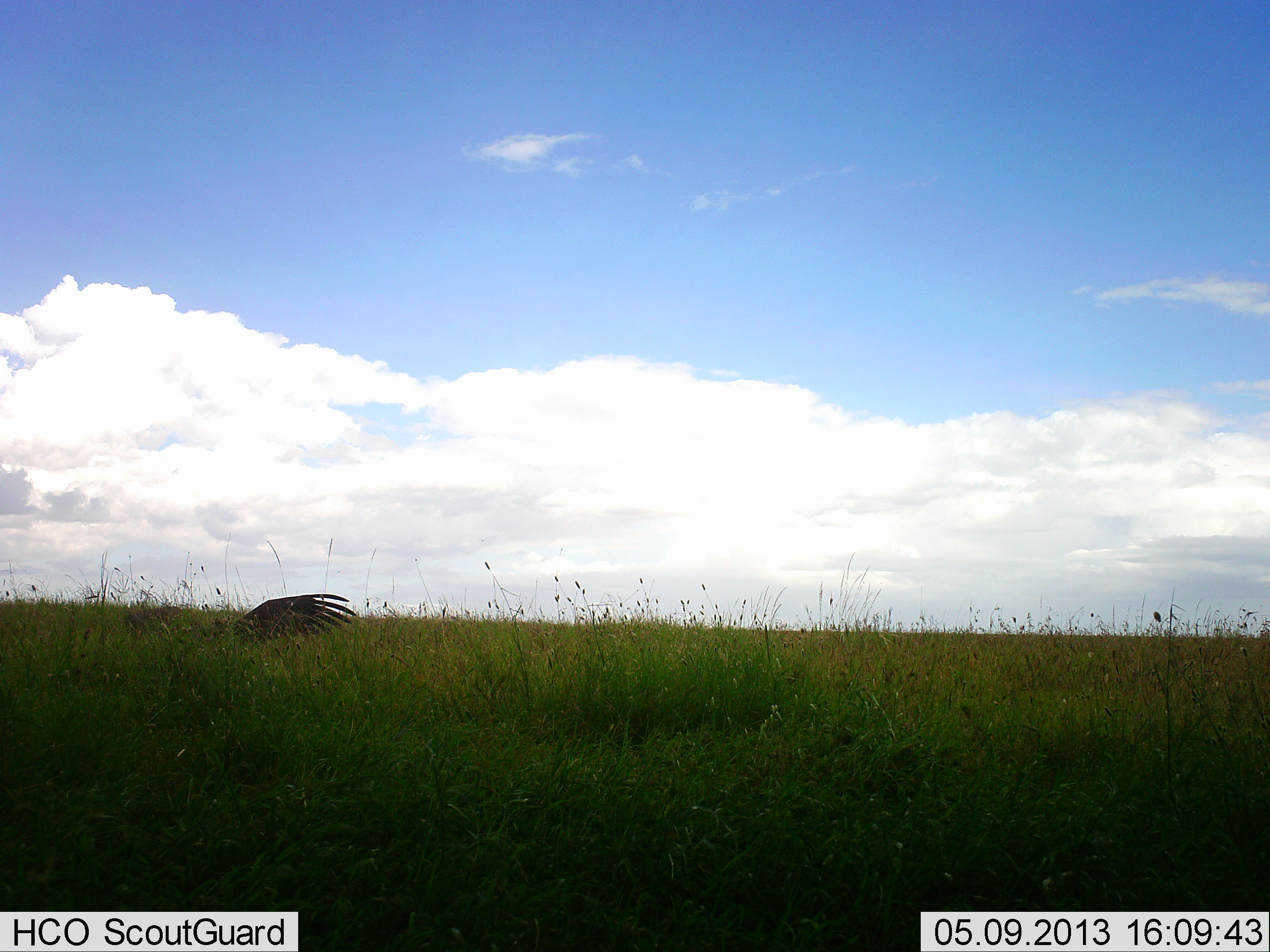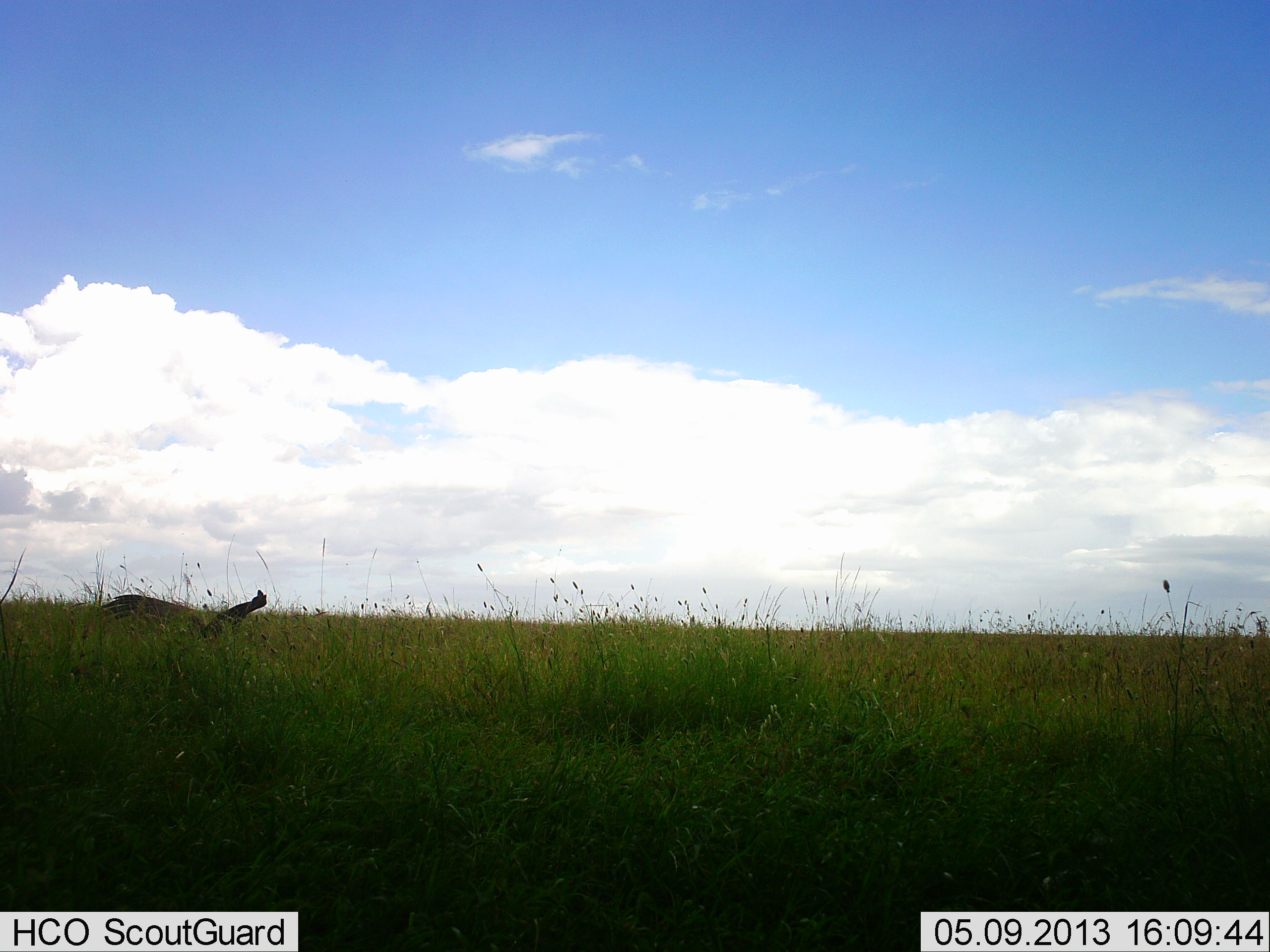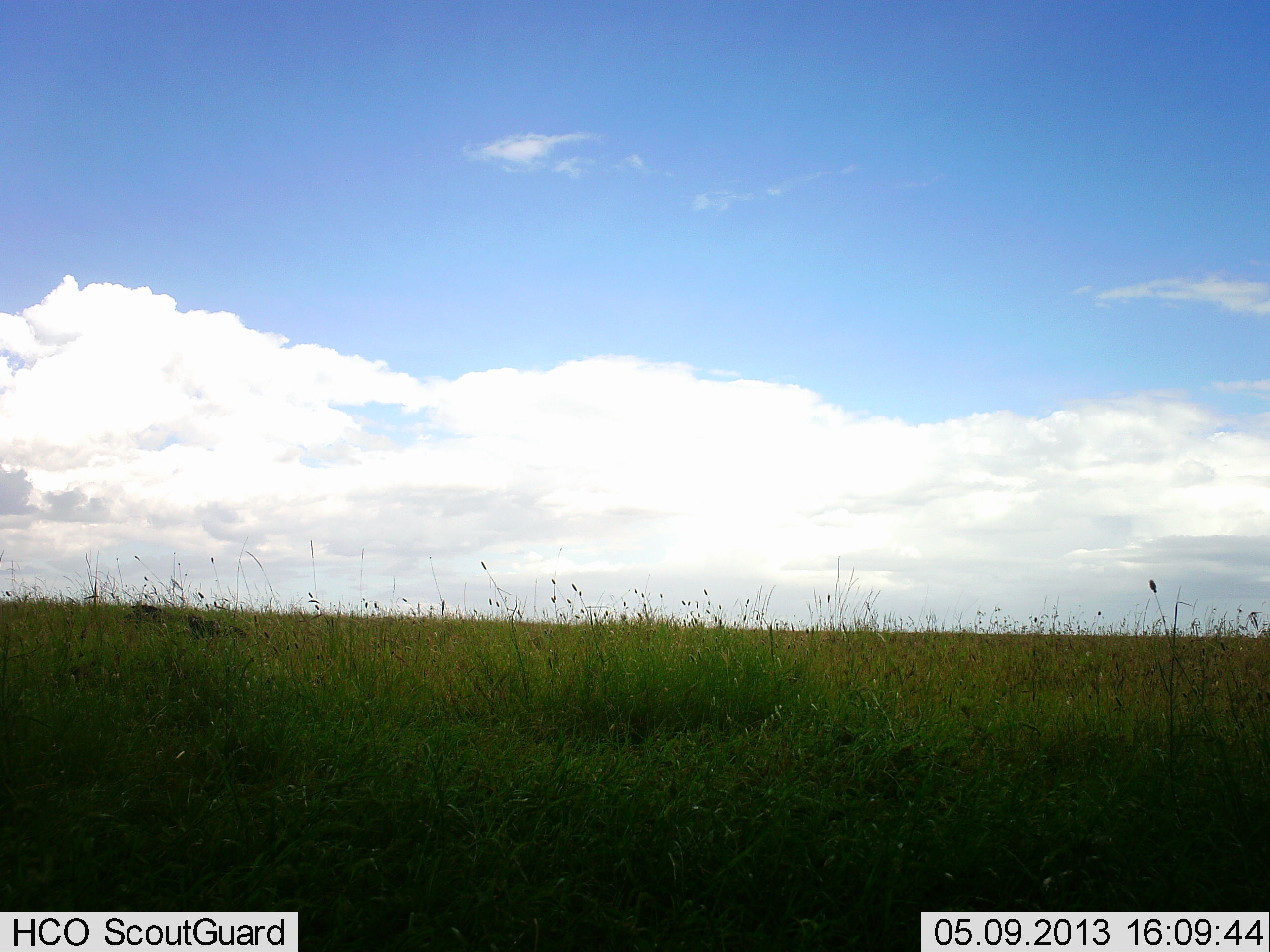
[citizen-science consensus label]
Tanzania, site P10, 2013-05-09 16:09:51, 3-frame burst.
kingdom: Animalia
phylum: Chordata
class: Aves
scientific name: Aves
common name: bird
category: otherbird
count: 1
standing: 22%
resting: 0%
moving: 74%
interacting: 4%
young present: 0%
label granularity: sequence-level